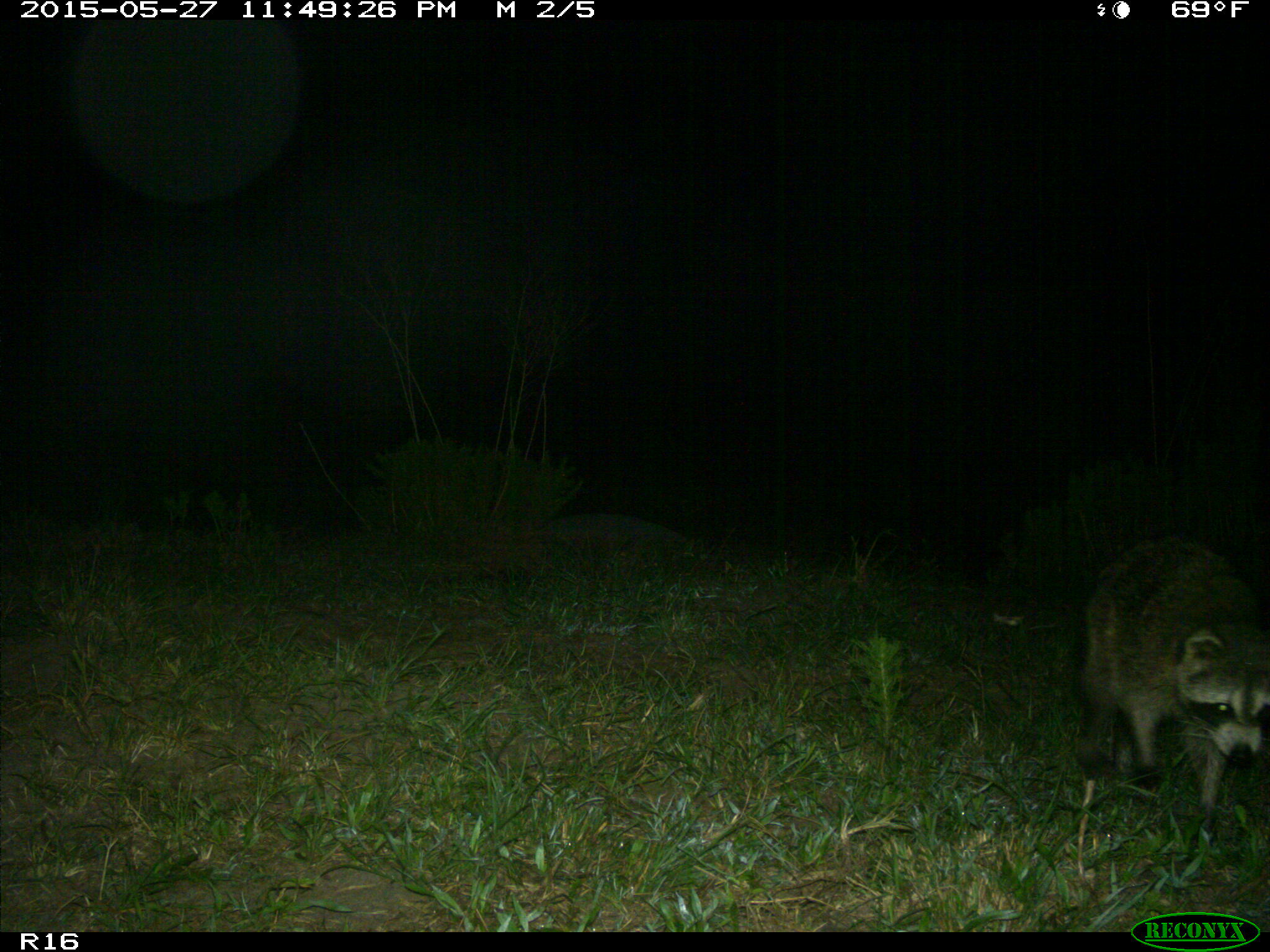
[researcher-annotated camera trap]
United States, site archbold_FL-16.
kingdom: Animalia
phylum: Chordata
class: Mammalia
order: Carnivora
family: Procyonidae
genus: Procyon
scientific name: Procyon lotor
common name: common raccoon